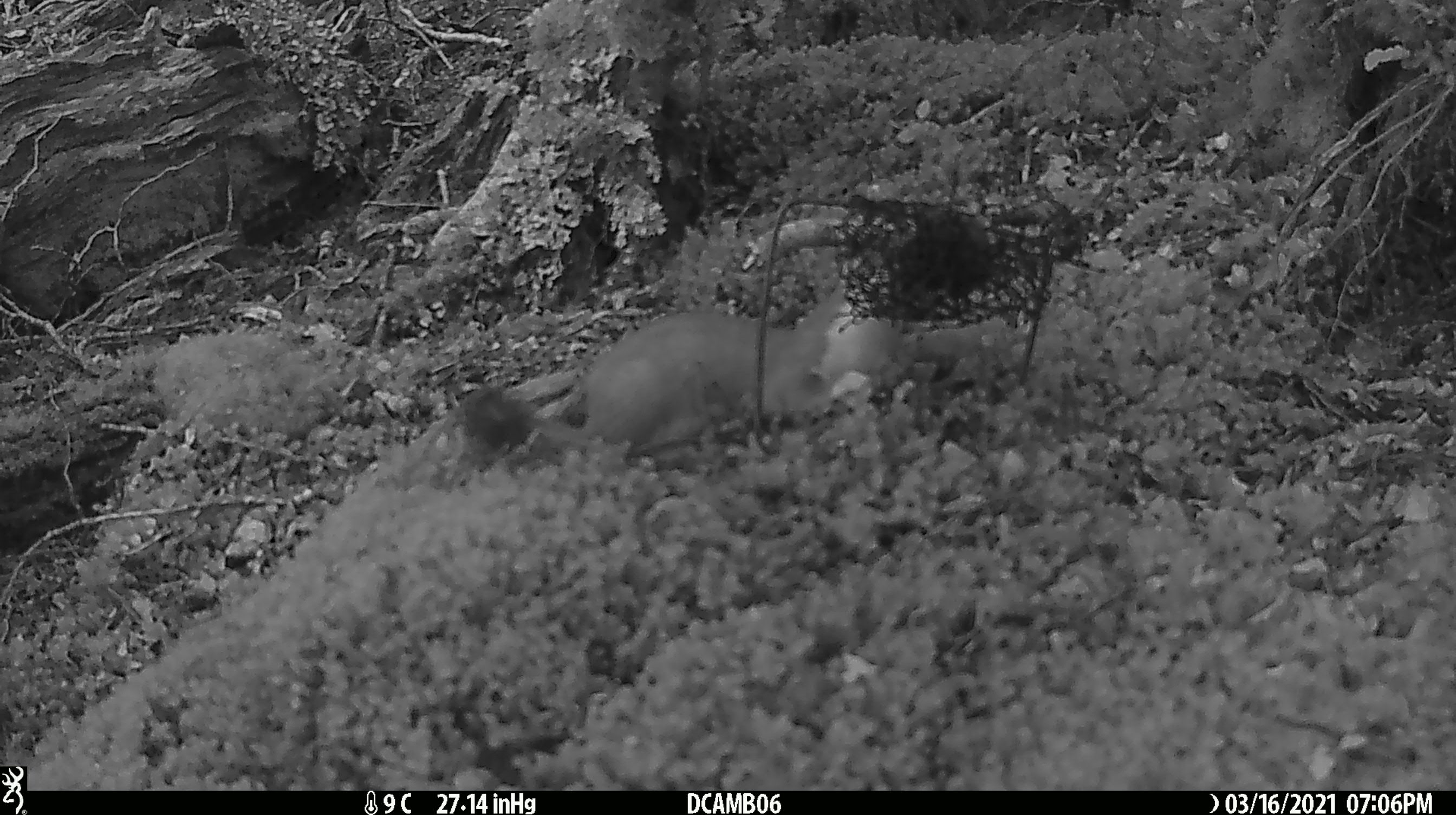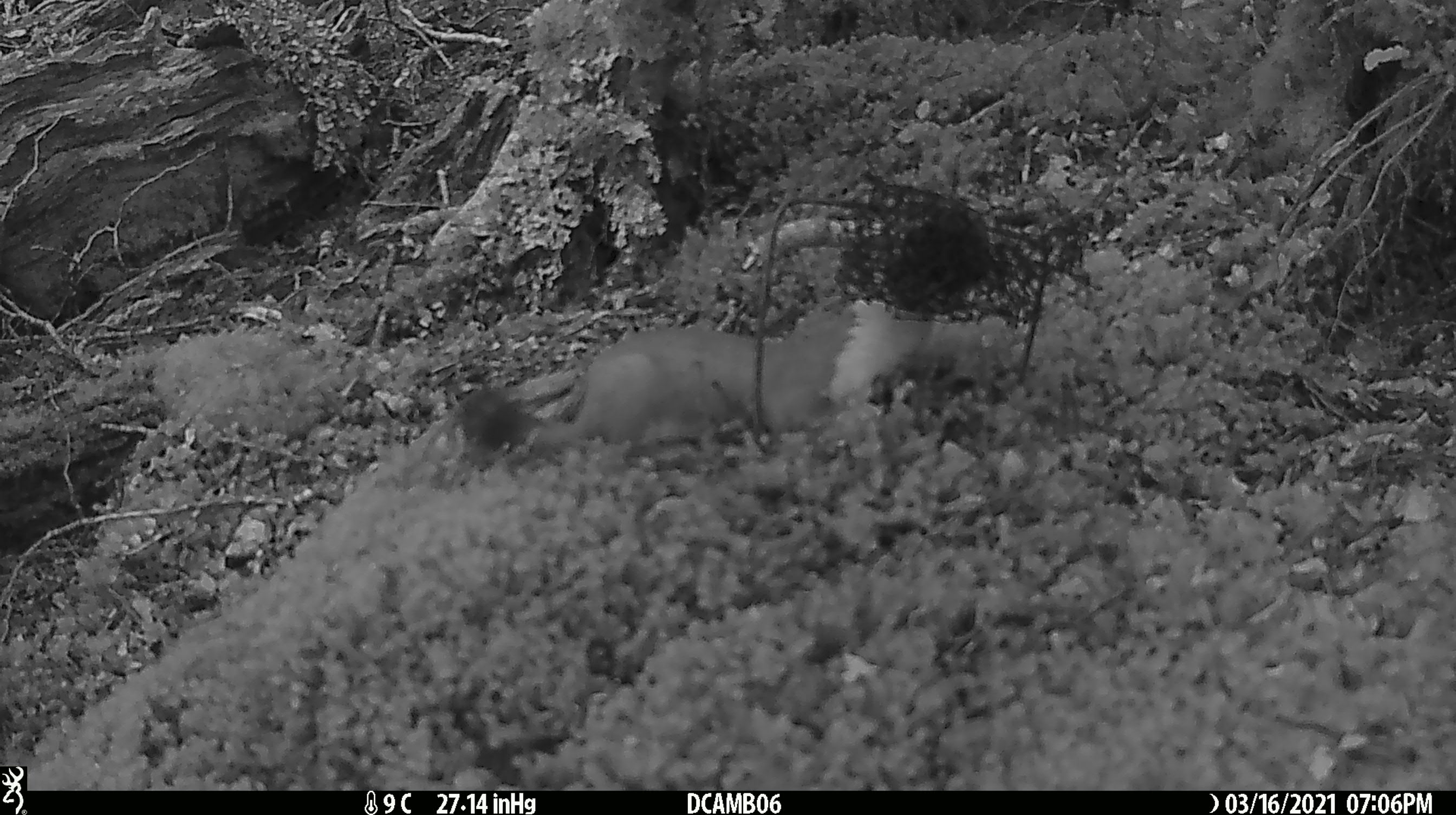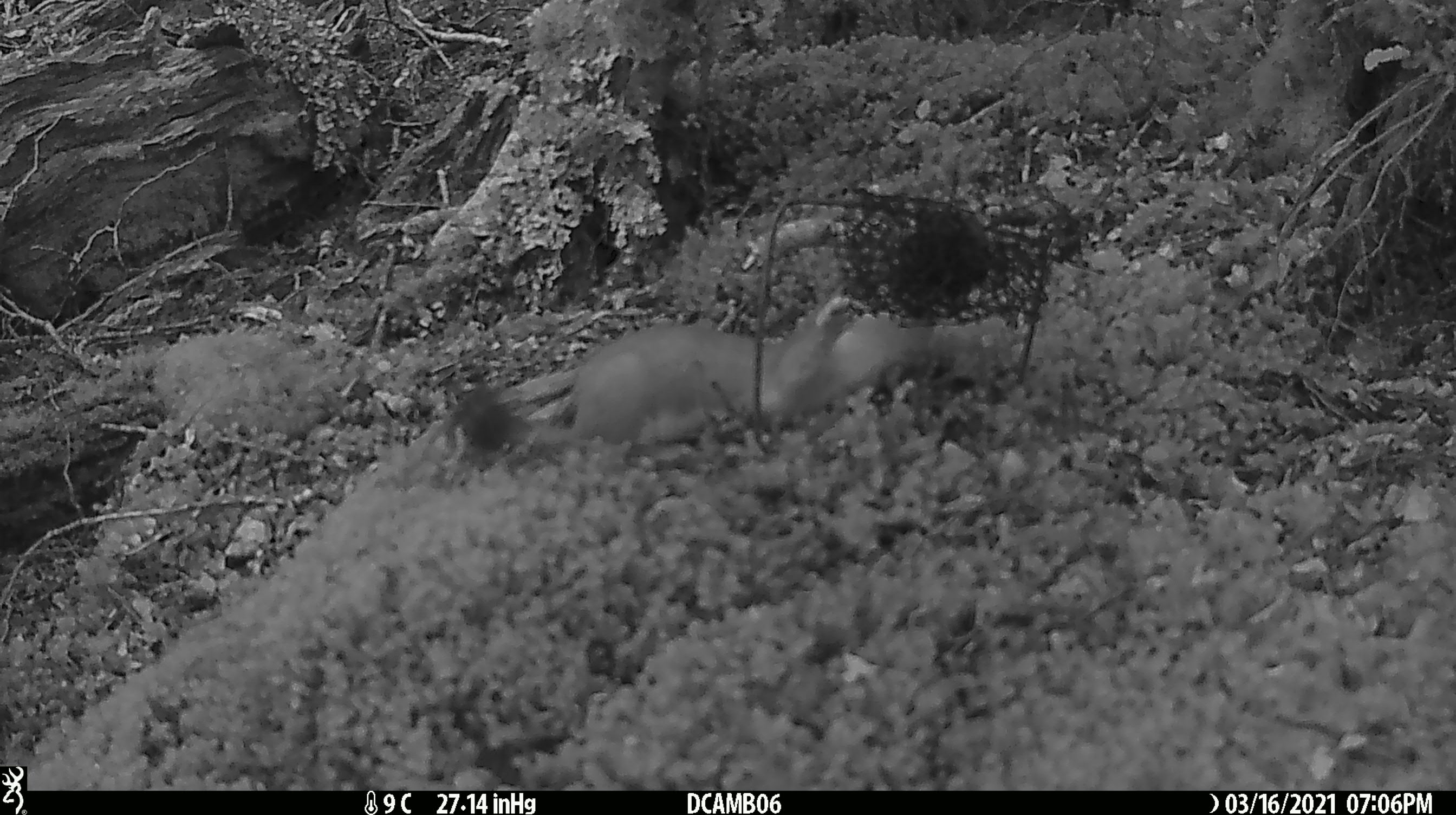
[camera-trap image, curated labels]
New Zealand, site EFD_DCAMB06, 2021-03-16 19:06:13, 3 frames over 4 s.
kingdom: Animalia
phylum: Chordata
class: Mammalia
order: Carnivora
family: Mustelidae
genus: Mustela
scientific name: Mustela erminea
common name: stoat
Stoat (Mustela erminea).